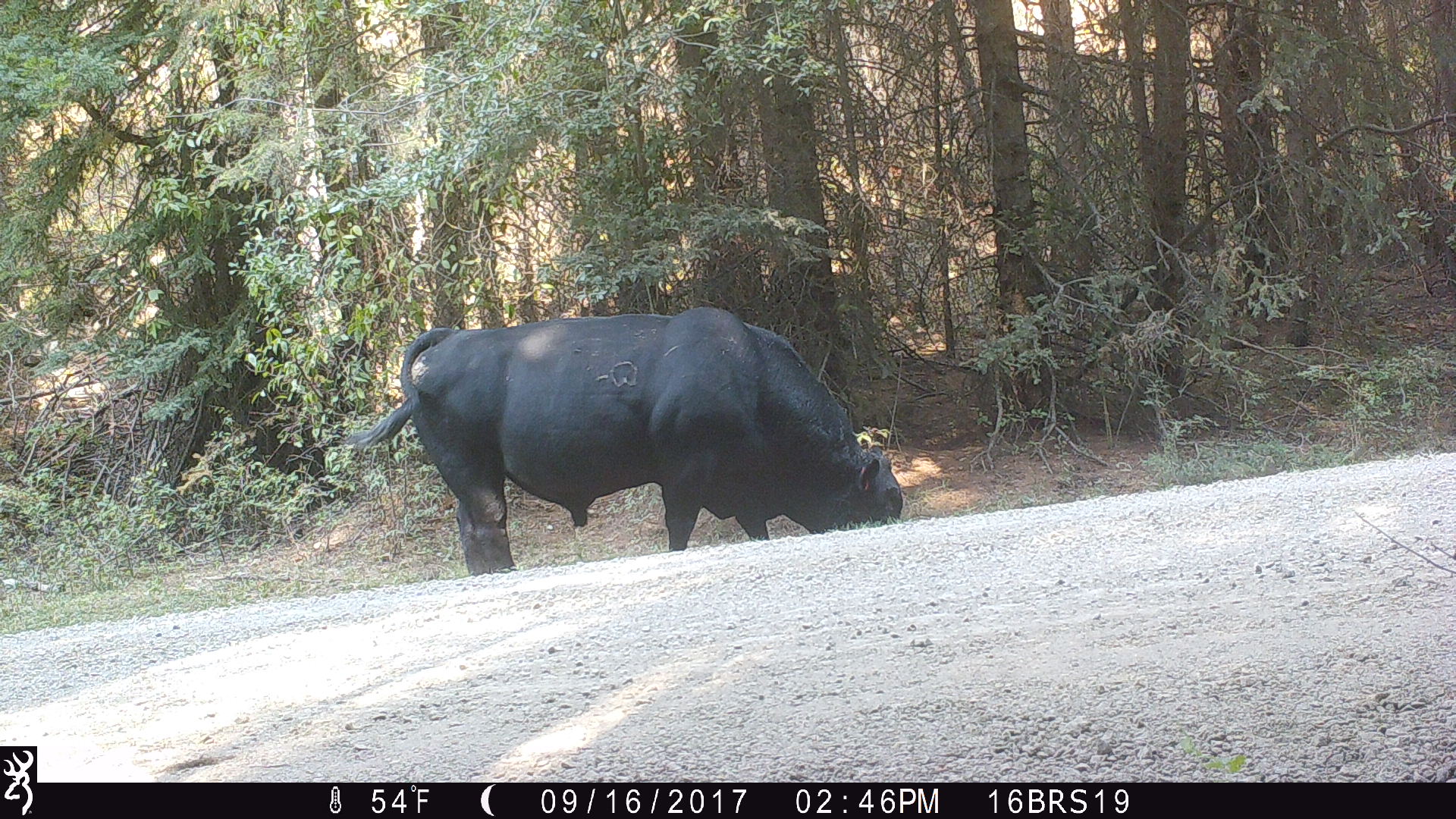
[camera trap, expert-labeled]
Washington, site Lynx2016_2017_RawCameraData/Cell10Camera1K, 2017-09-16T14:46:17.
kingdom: Animalia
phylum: Chordata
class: Mammalia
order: Artiodactyla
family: Bovidae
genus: Bos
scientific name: Bos taurus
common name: domestic cattle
Domestic cattle (Bos taurus). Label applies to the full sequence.